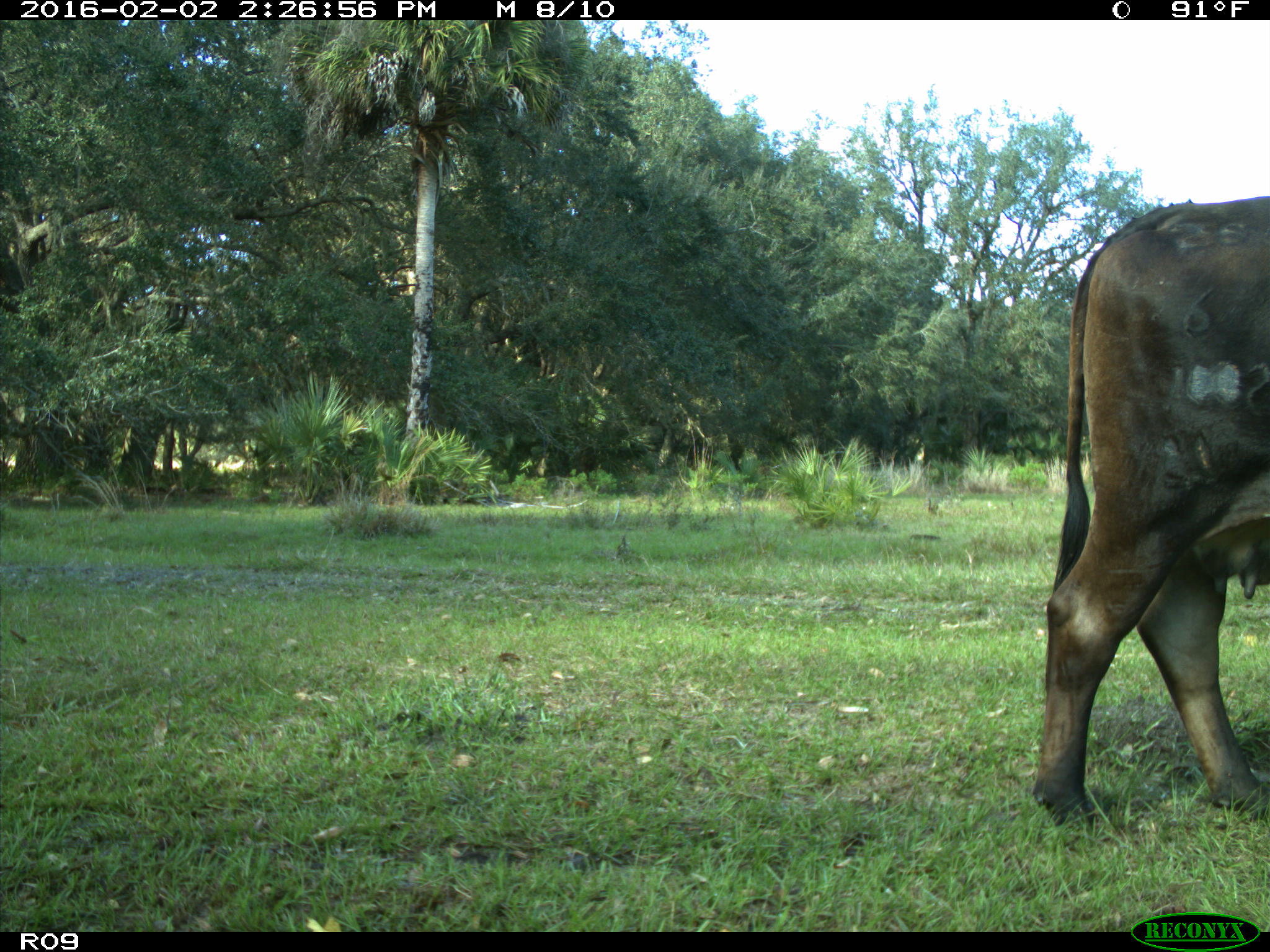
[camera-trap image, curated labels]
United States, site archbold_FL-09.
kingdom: Animalia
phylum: Chordata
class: Mammalia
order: Artiodactyla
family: Bovidae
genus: Bos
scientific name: Bos taurus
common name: domestic cow